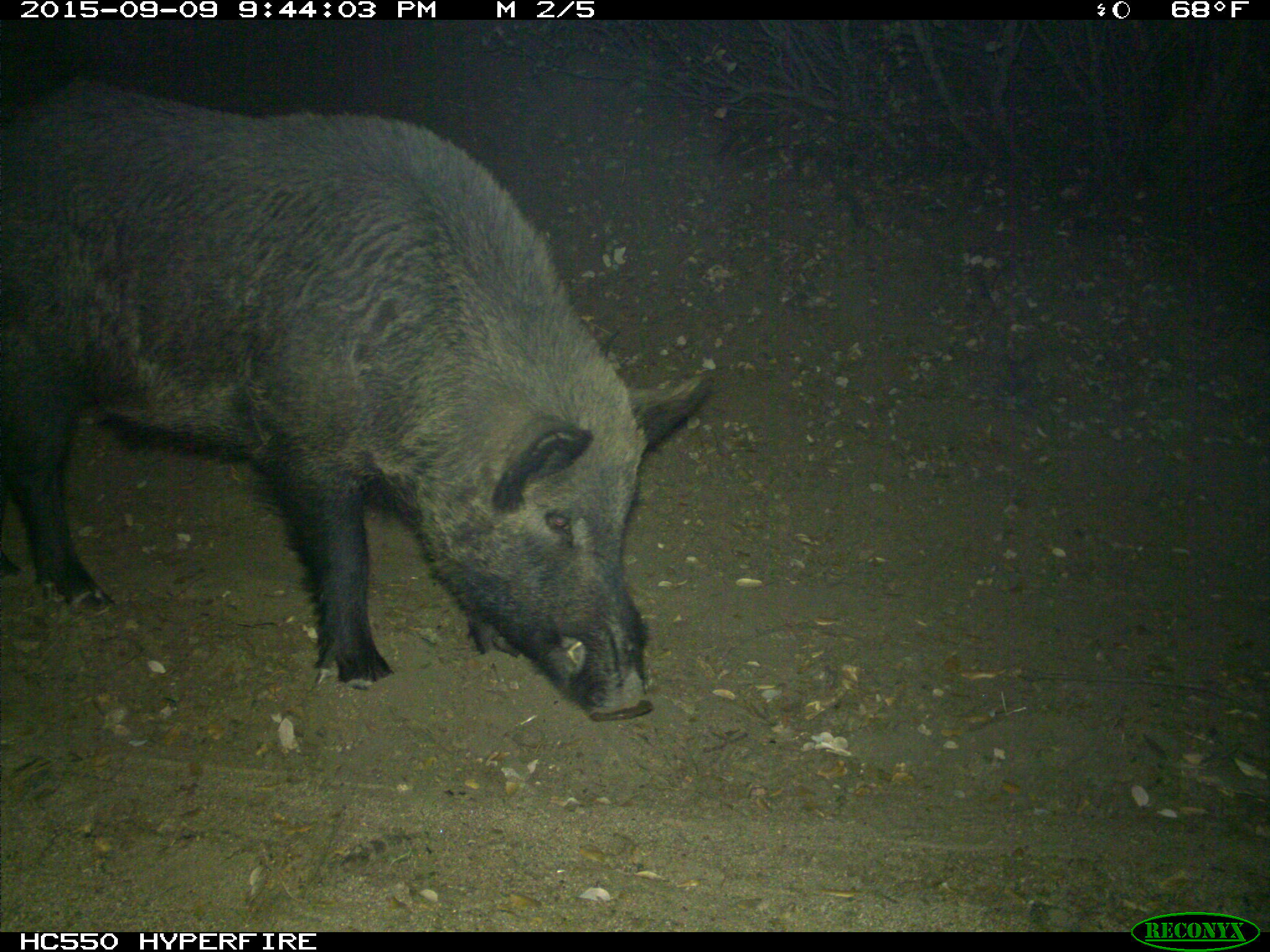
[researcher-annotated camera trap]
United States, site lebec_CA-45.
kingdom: Animalia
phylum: Chordata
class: Mammalia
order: Artiodactyla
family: Suidae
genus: Sus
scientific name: Sus scrofa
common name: wild boar